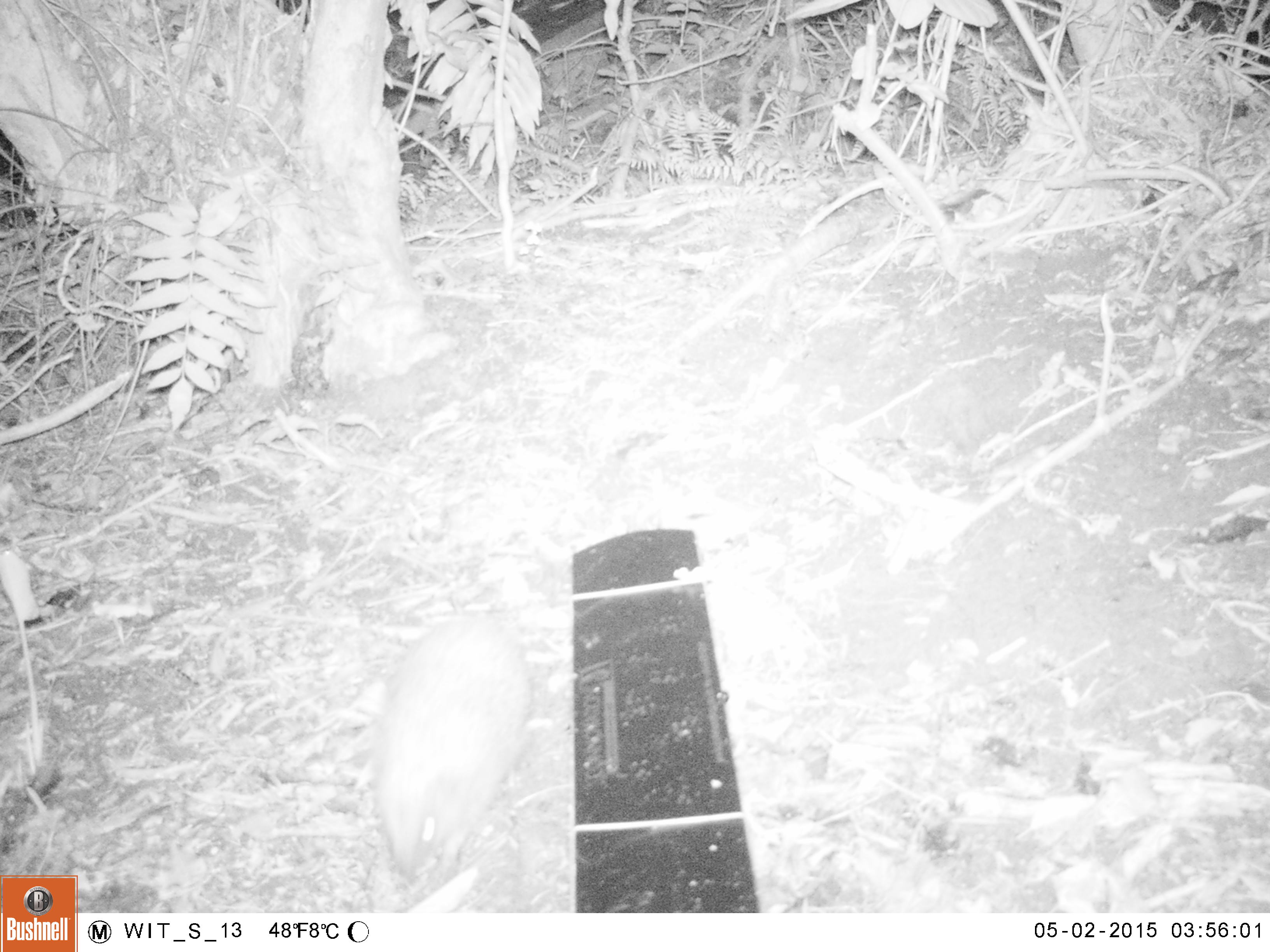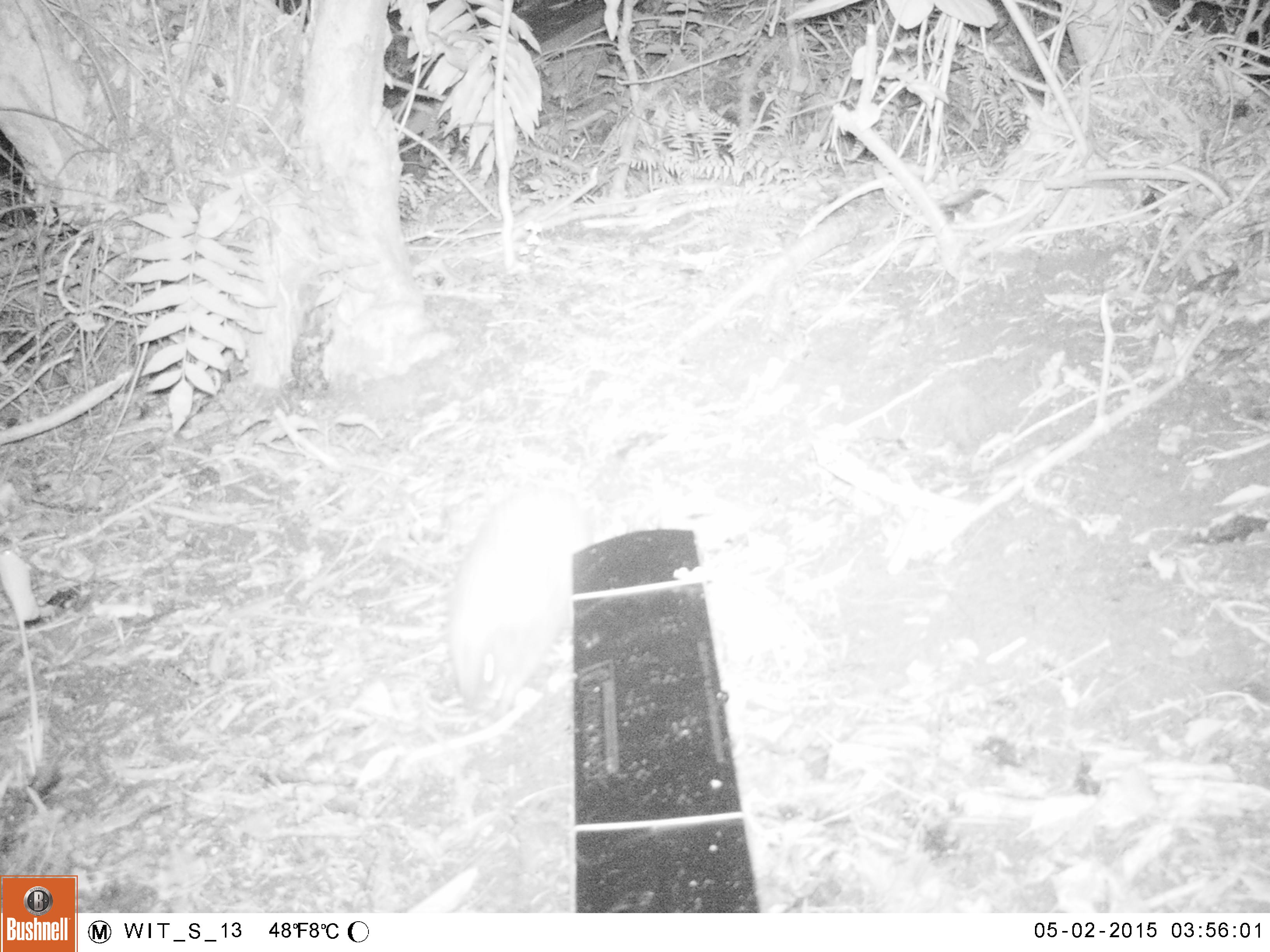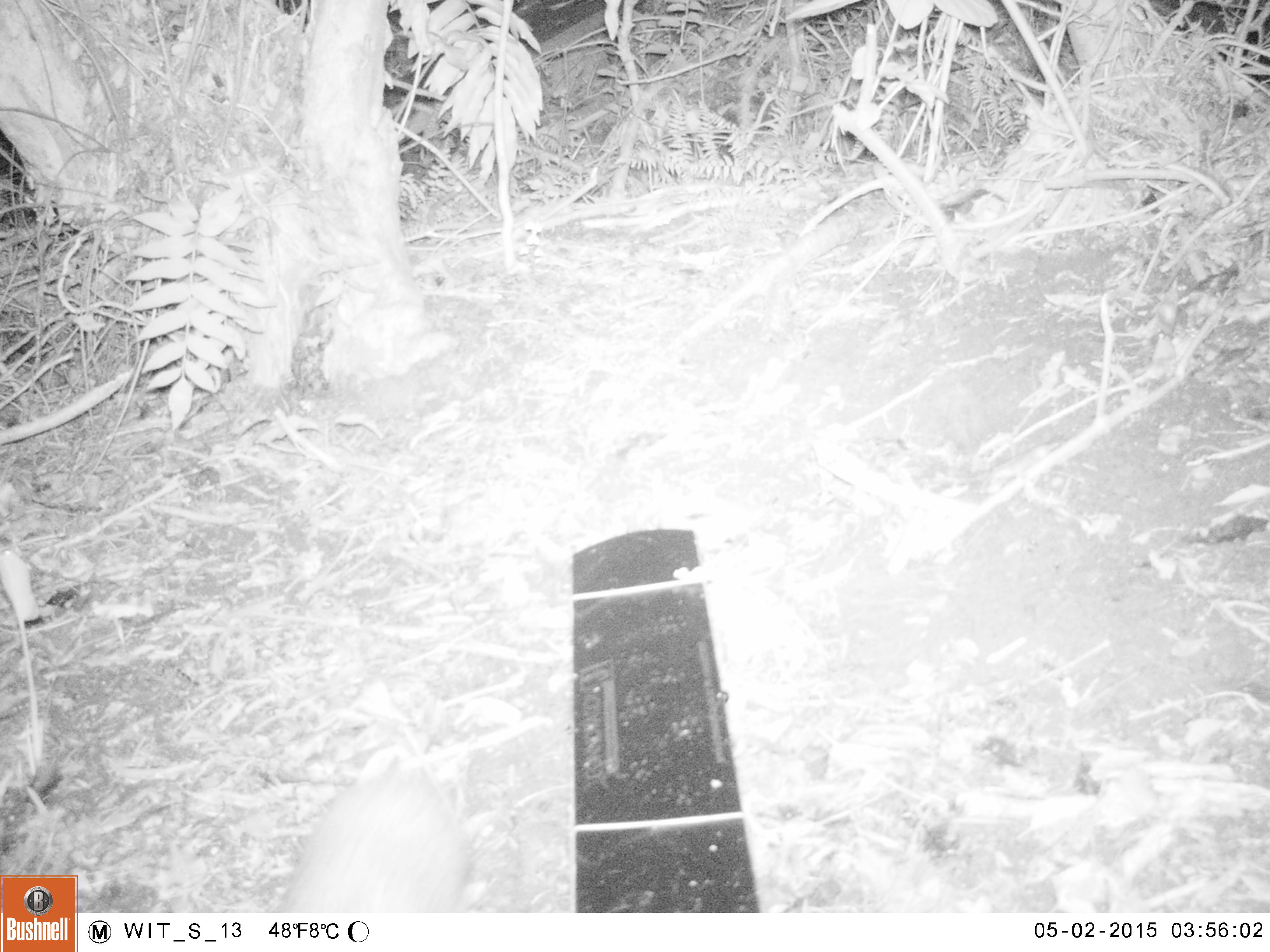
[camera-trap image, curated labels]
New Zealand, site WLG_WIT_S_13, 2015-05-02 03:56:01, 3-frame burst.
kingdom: Animalia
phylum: Chordata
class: Mammalia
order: Eulipotyphla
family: Erinaceidae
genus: Erinaceus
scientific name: Erinaceus europaeus europaeus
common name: european hedgehog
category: hedgehog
Hedgehog (european hedgehog) (Erinaceus europaeus europaeus).